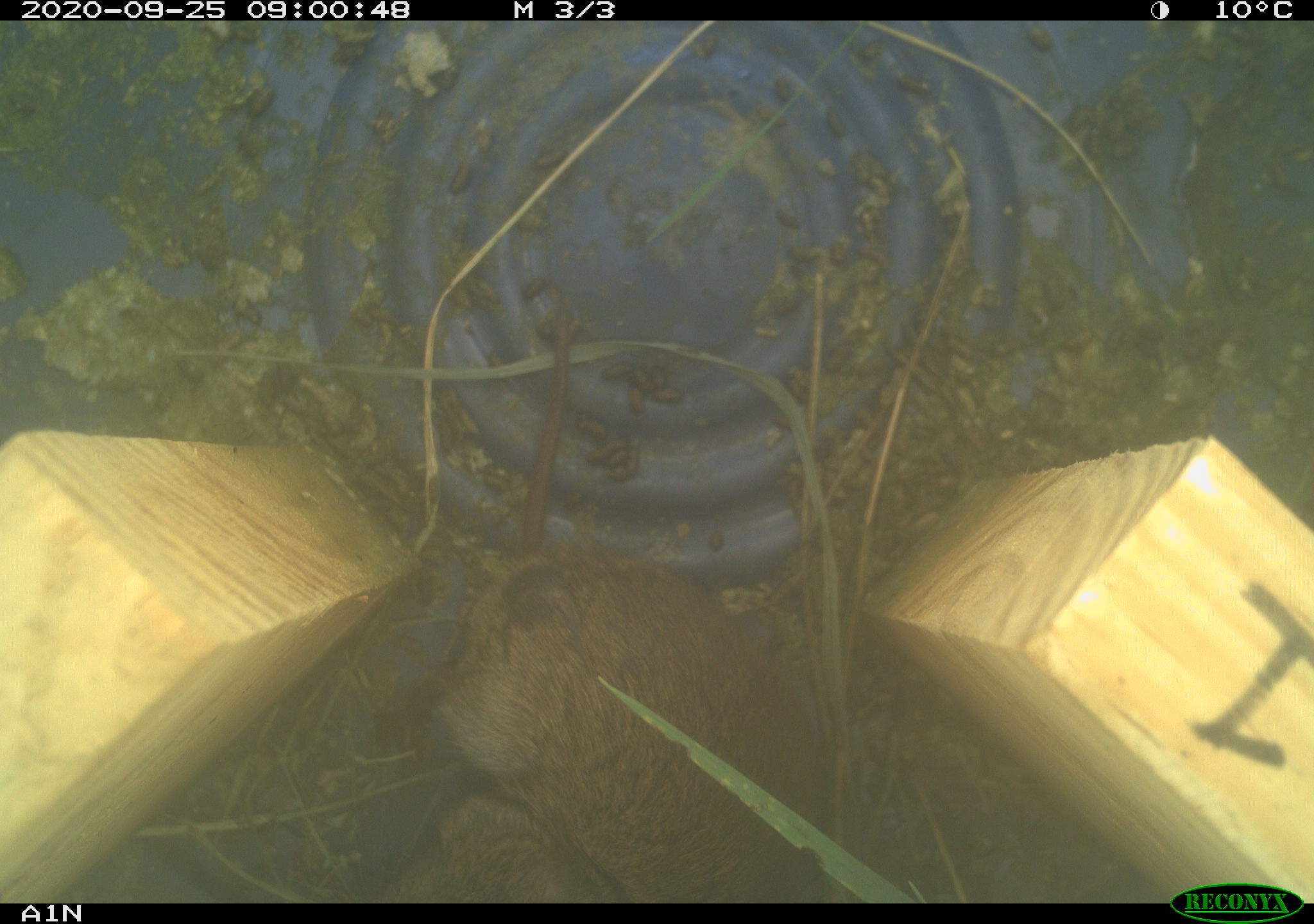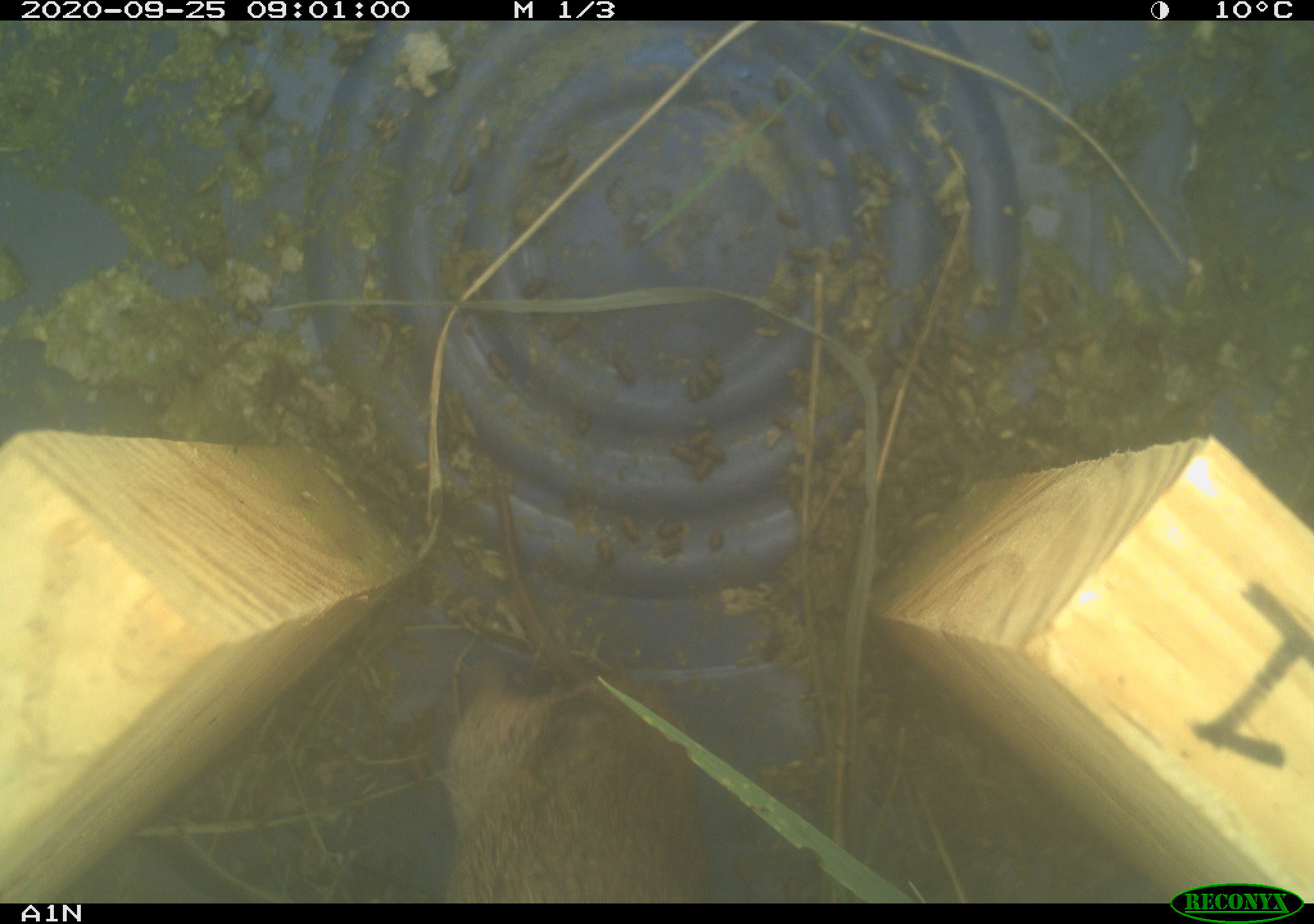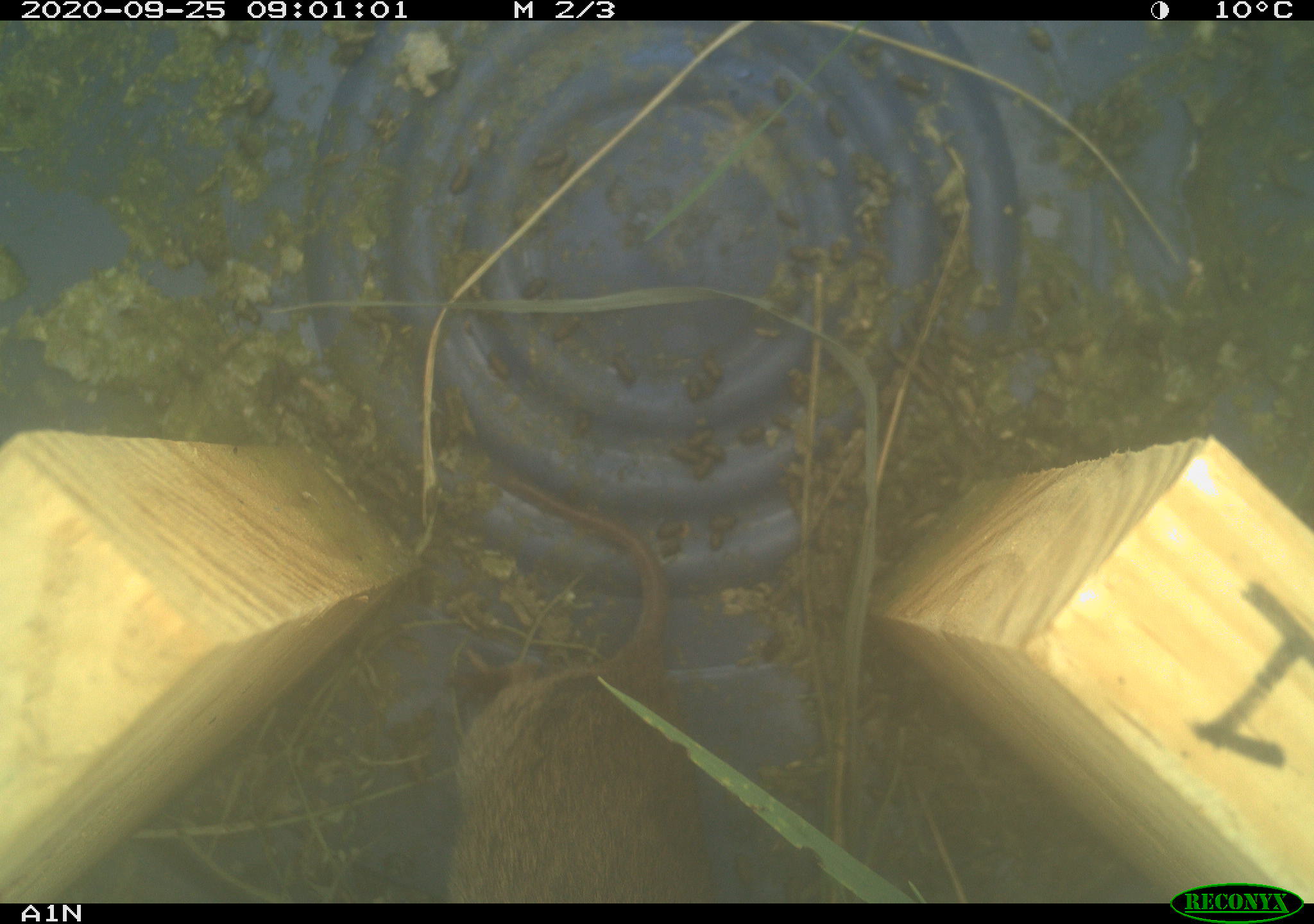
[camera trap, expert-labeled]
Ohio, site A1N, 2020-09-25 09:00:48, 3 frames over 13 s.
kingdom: Animalia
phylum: Chordata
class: Mammalia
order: Rodentia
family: Cricetidae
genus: Microtus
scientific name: Microtus pennsylvanicus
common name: meadow vole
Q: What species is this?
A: Meadow vole (Microtus pennsylvanicus).